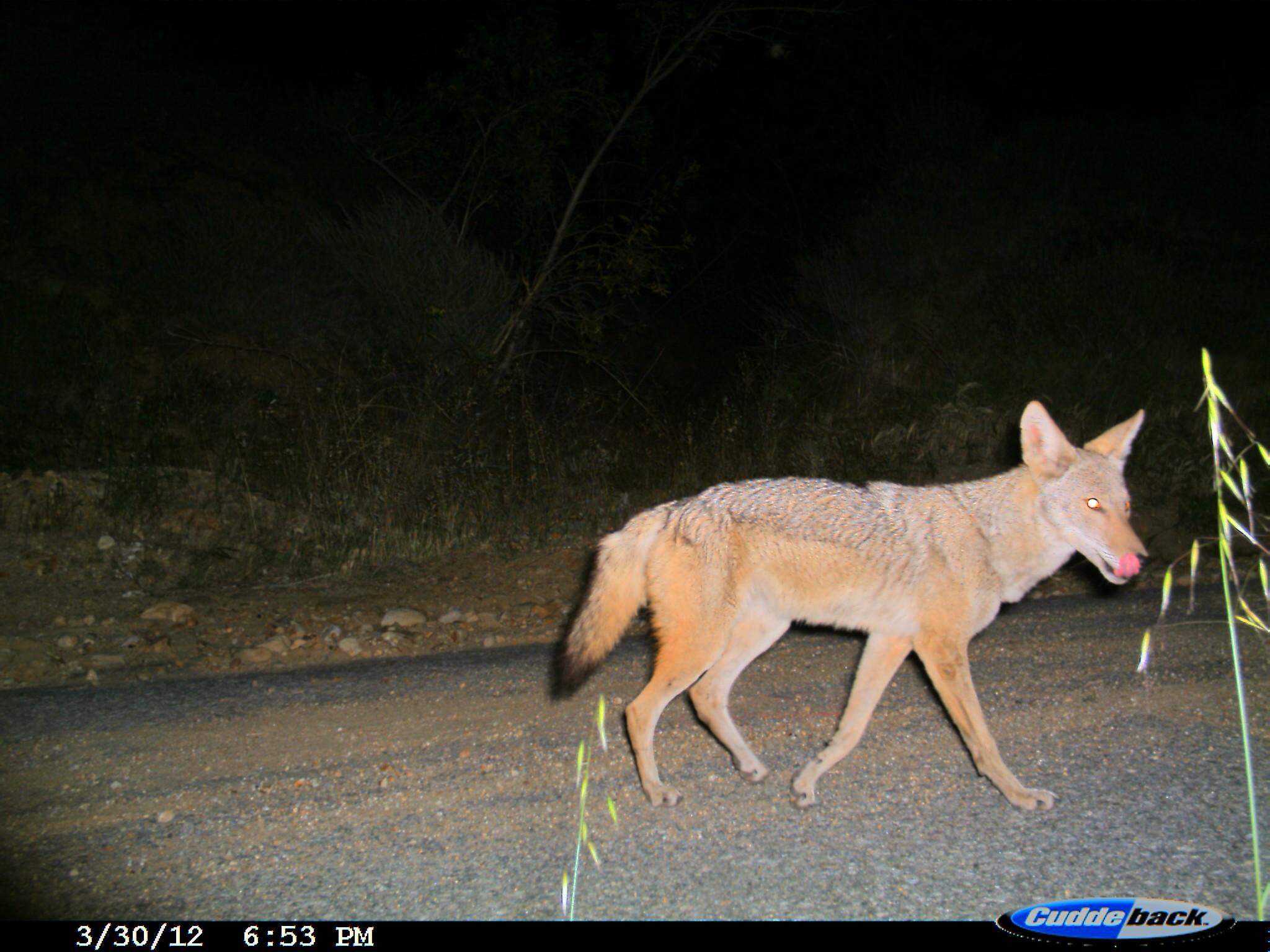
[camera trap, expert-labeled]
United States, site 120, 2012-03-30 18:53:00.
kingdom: Animalia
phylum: Chordata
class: Mammalia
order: Carnivora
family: Canidae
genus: Canis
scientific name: Canis latrans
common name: coyote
Coyote (Canis latrans).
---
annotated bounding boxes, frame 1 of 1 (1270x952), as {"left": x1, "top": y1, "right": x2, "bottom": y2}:
coyote: {"left": 537, "top": 382, "right": 1164, "bottom": 823}